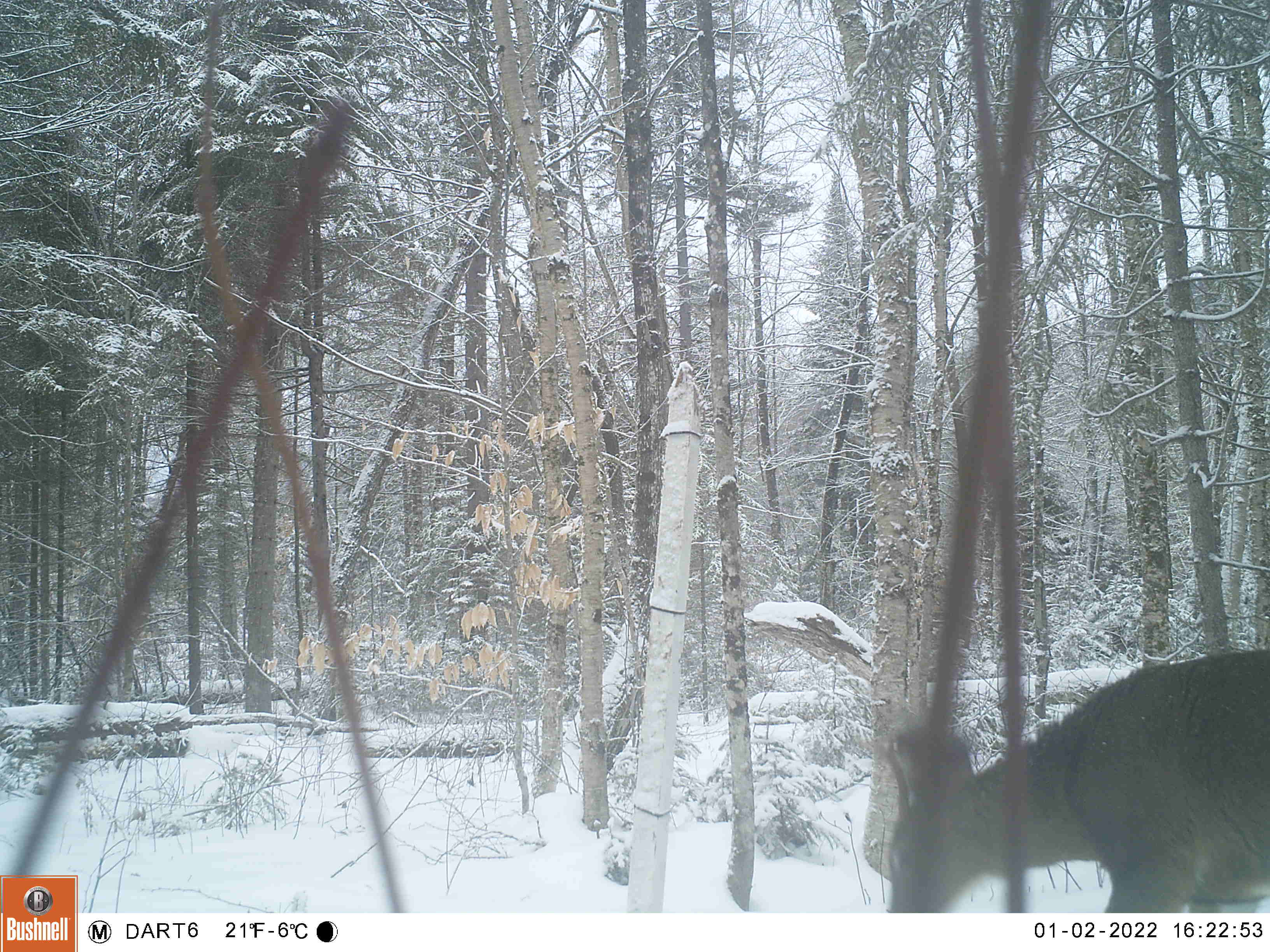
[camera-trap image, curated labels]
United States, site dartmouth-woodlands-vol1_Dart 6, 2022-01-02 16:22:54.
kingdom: Animalia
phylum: Chordata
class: Mammalia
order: Artiodactyla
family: Cervidae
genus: Odocoileus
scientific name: Odocoileus virginianus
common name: white-tailed deer